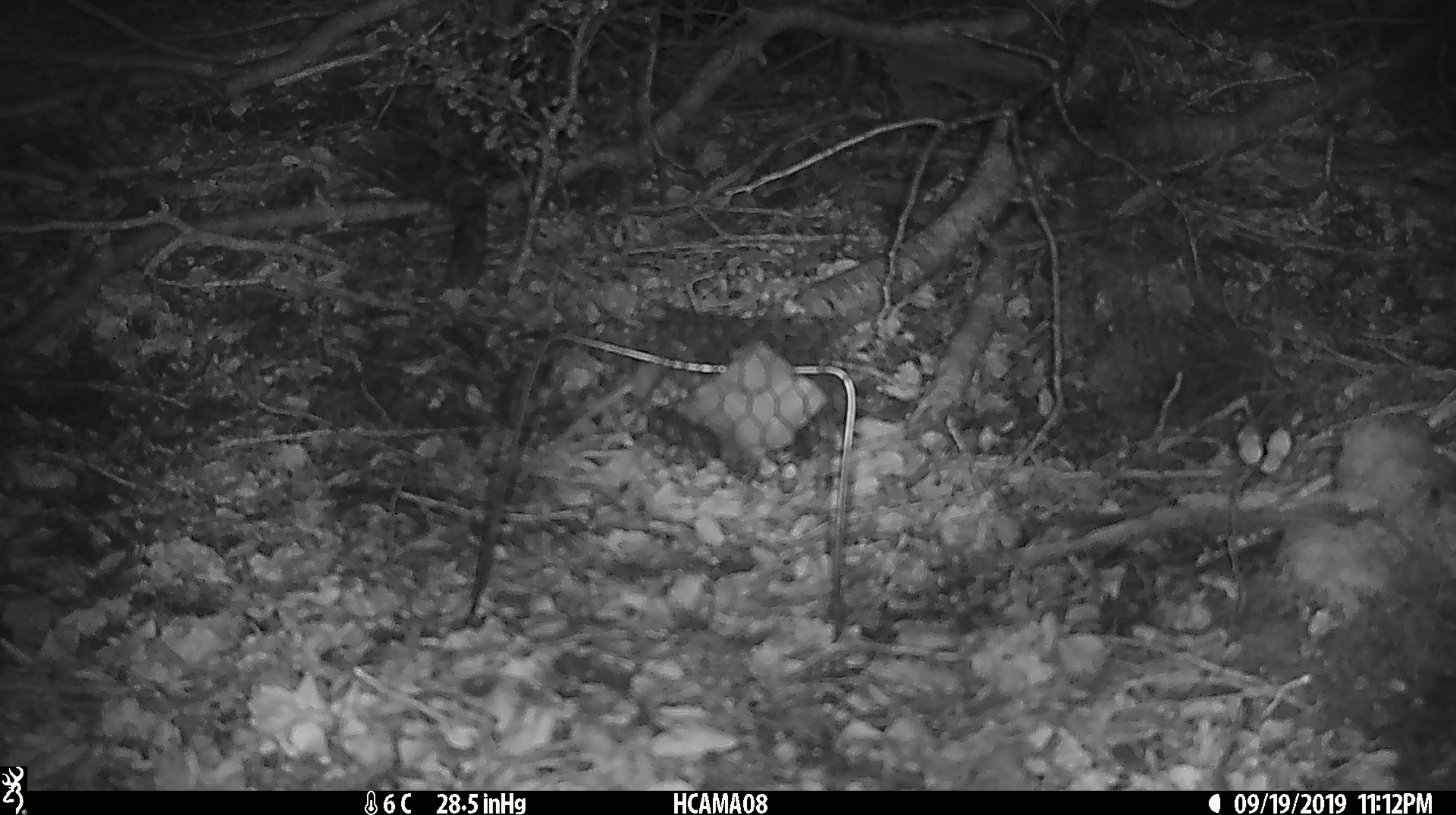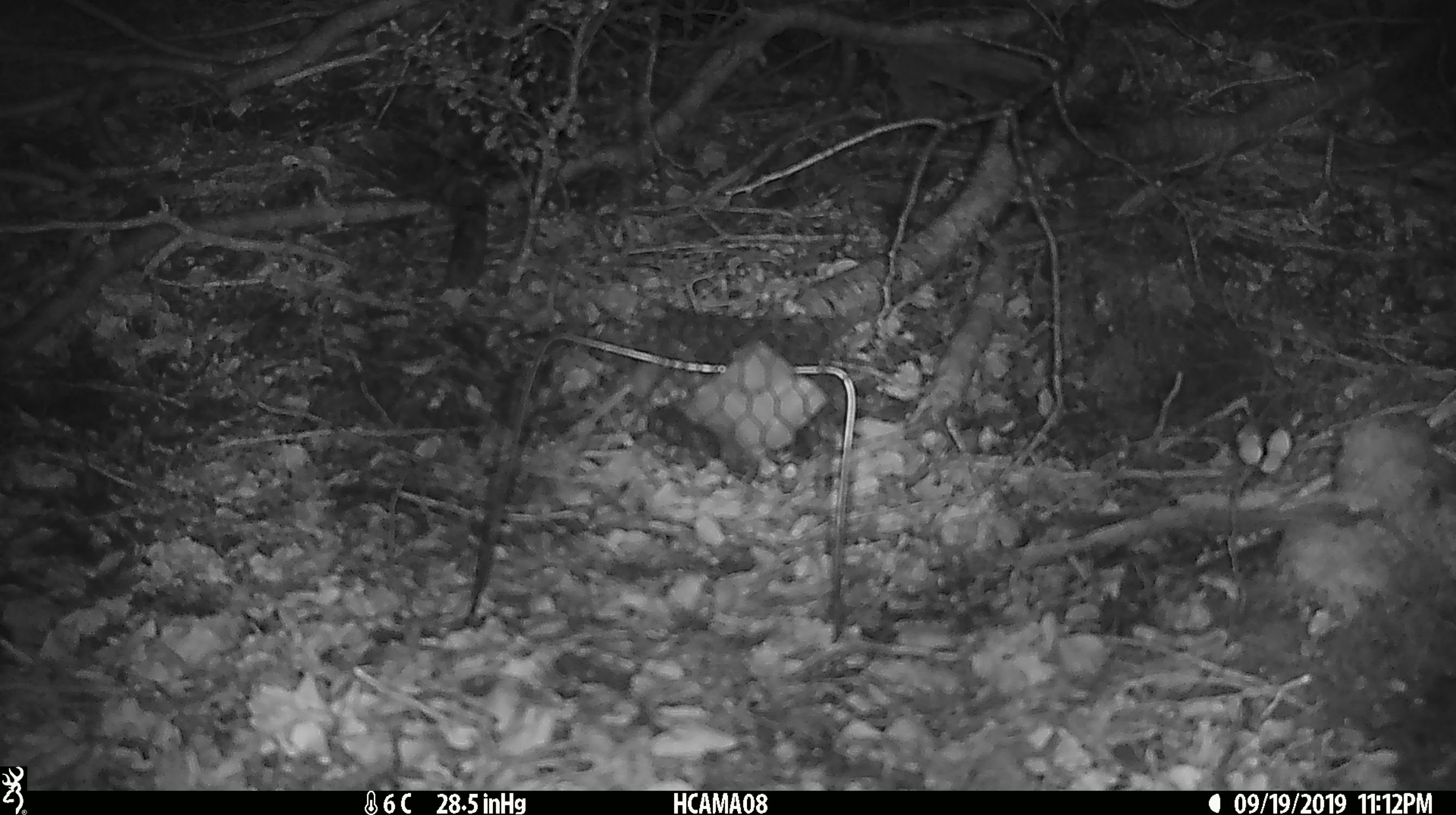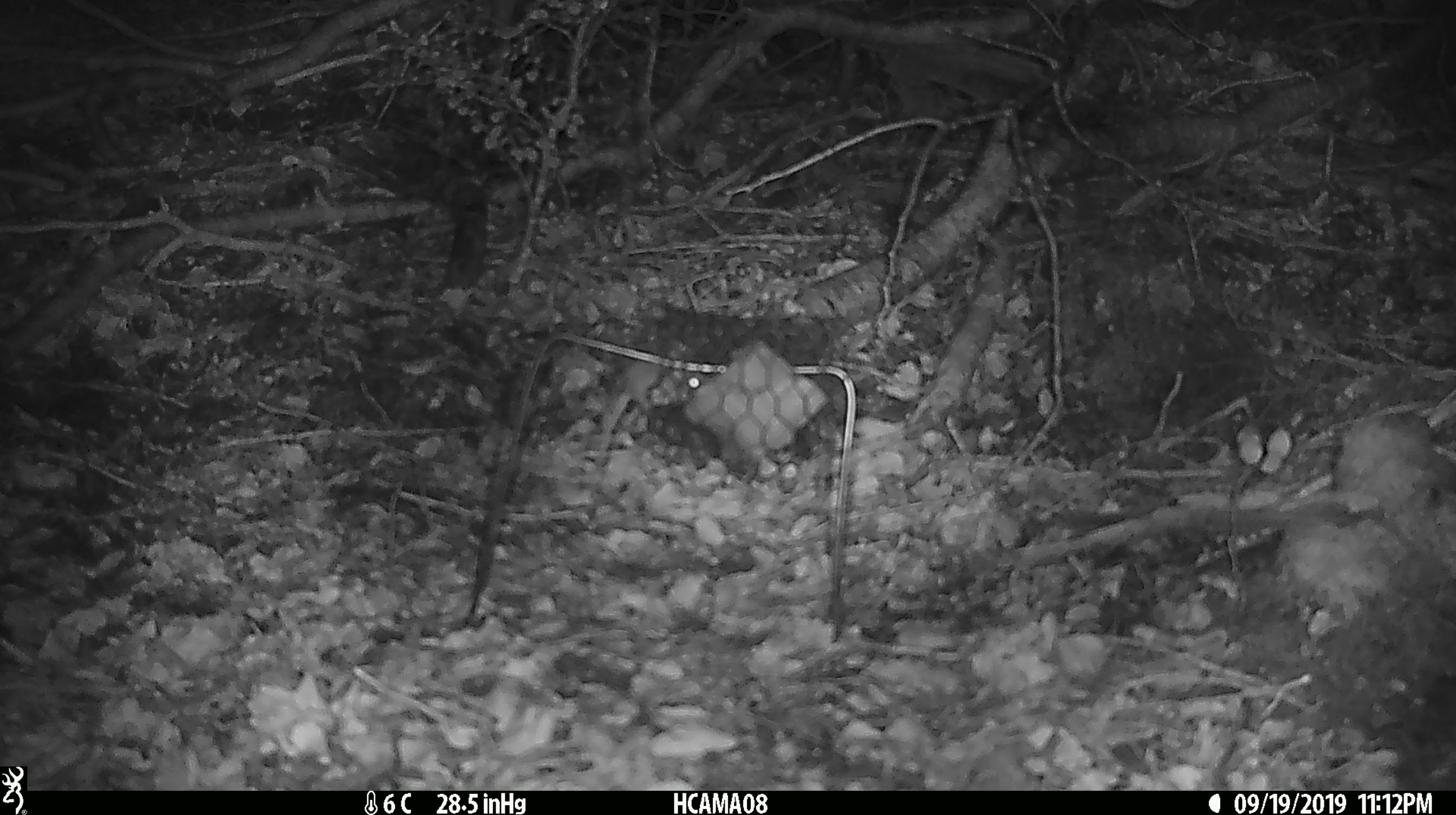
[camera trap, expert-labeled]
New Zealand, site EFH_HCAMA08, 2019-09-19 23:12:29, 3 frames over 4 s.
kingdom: Animalia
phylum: Chordata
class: Mammalia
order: Rodentia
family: Muridae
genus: Mus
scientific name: Mus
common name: mouse